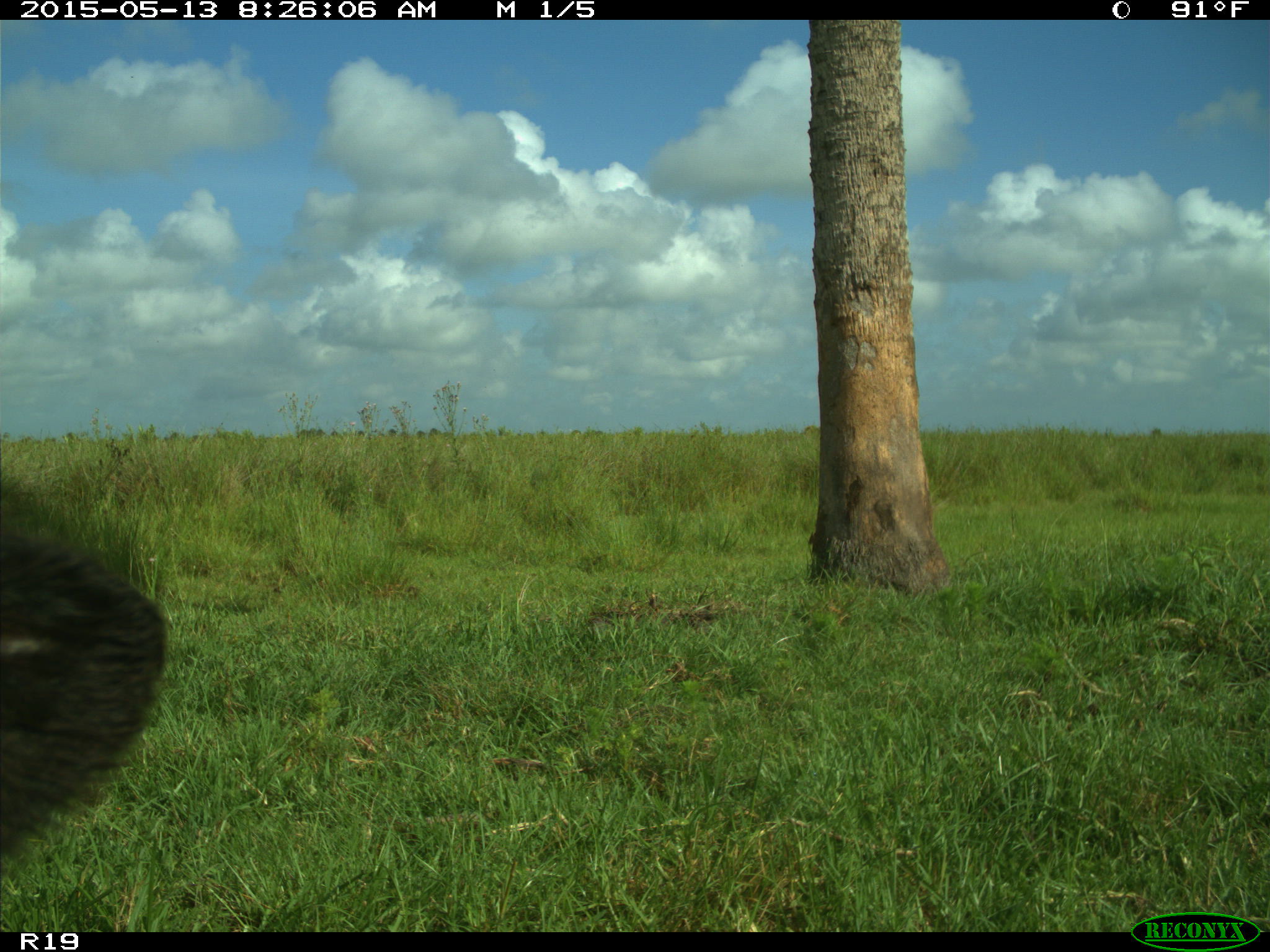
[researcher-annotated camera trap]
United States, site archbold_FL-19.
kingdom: Animalia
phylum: Chordata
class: Mammalia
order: Artiodactyla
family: Bovidae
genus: Bos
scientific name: Bos taurus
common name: domestic cow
Bos taurus (domestic cow).